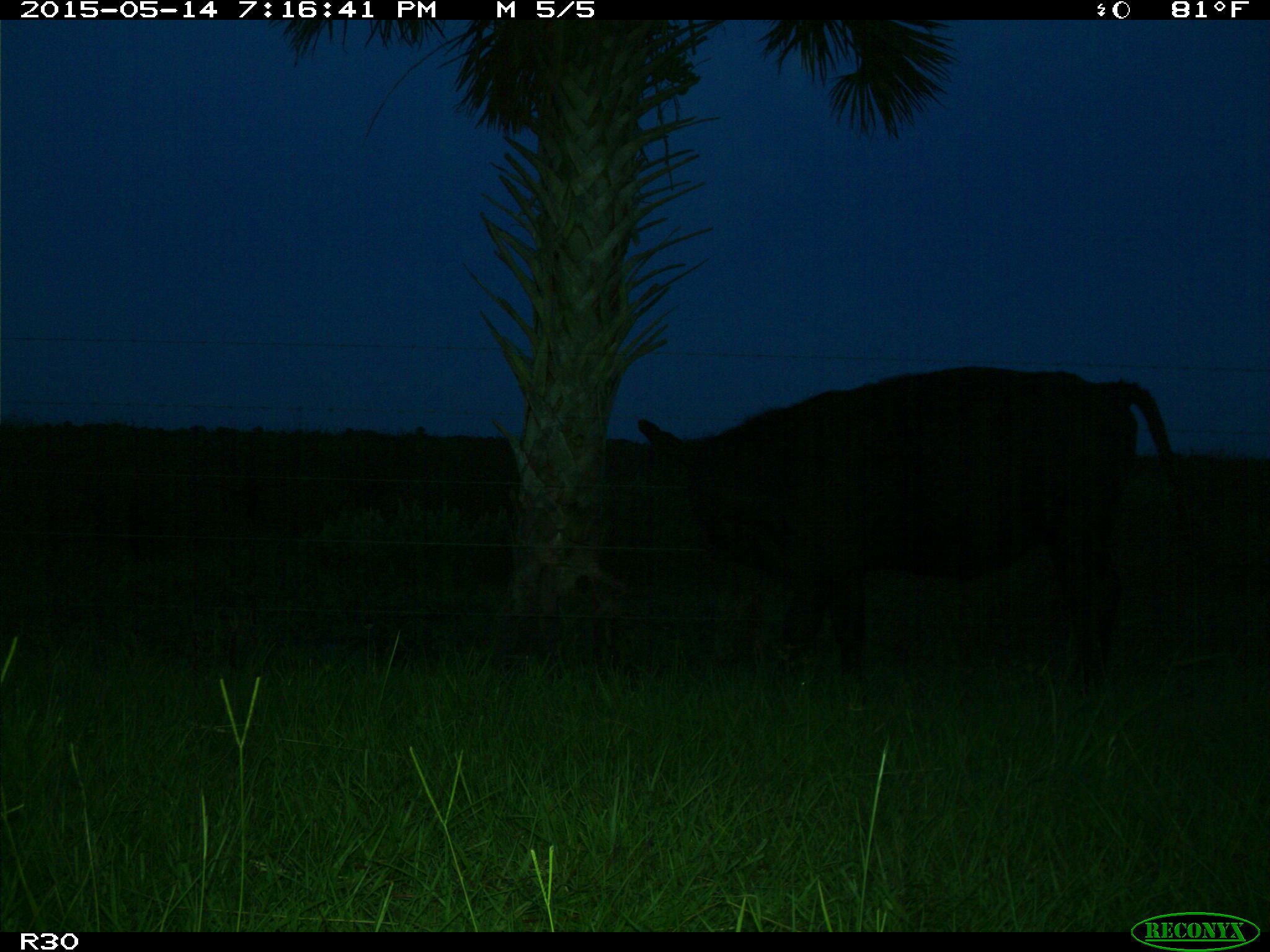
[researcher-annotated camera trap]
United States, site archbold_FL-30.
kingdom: Animalia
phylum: Chordata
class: Mammalia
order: Artiodactyla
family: Bovidae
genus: Bos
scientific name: Bos taurus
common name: domestic cow